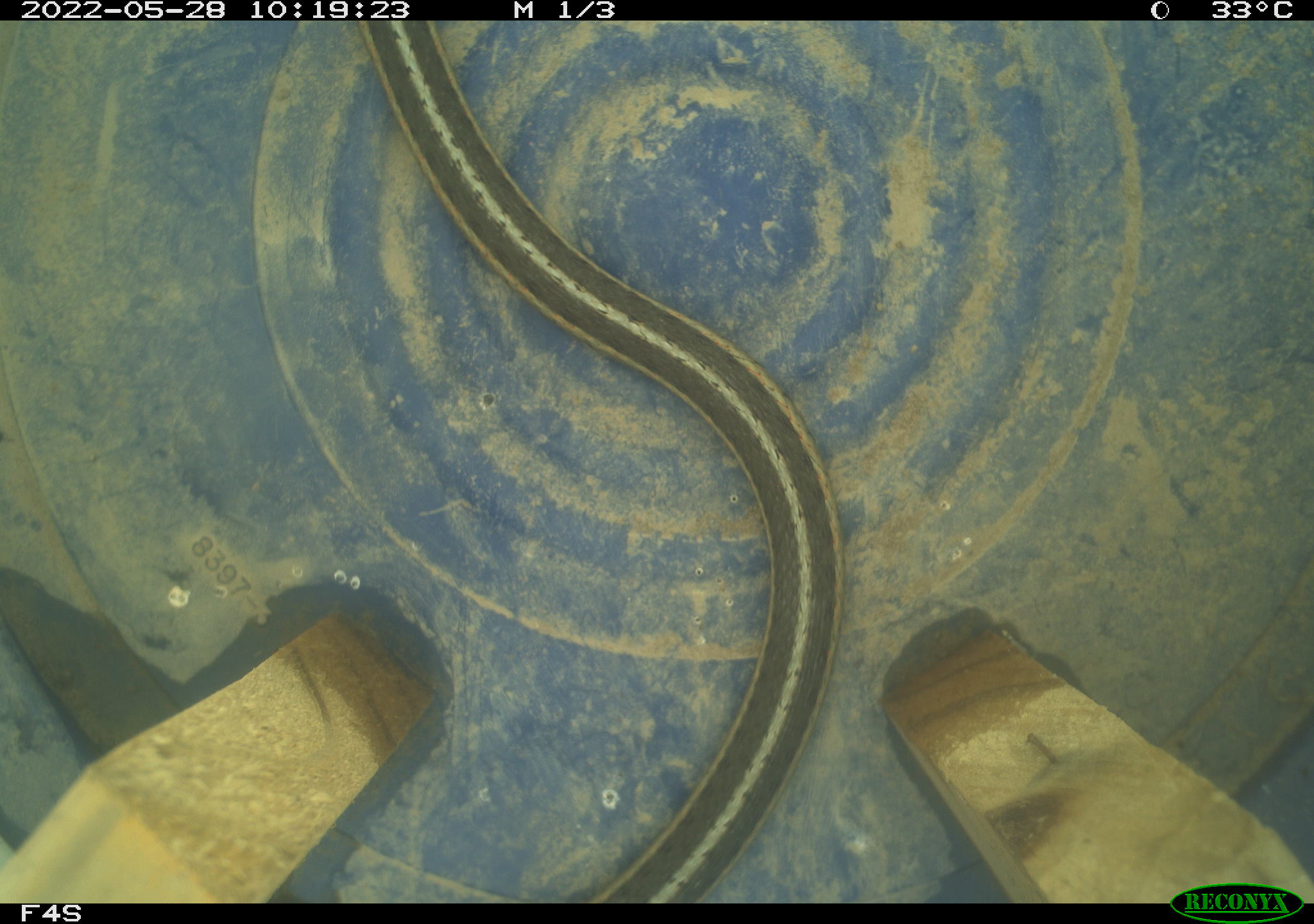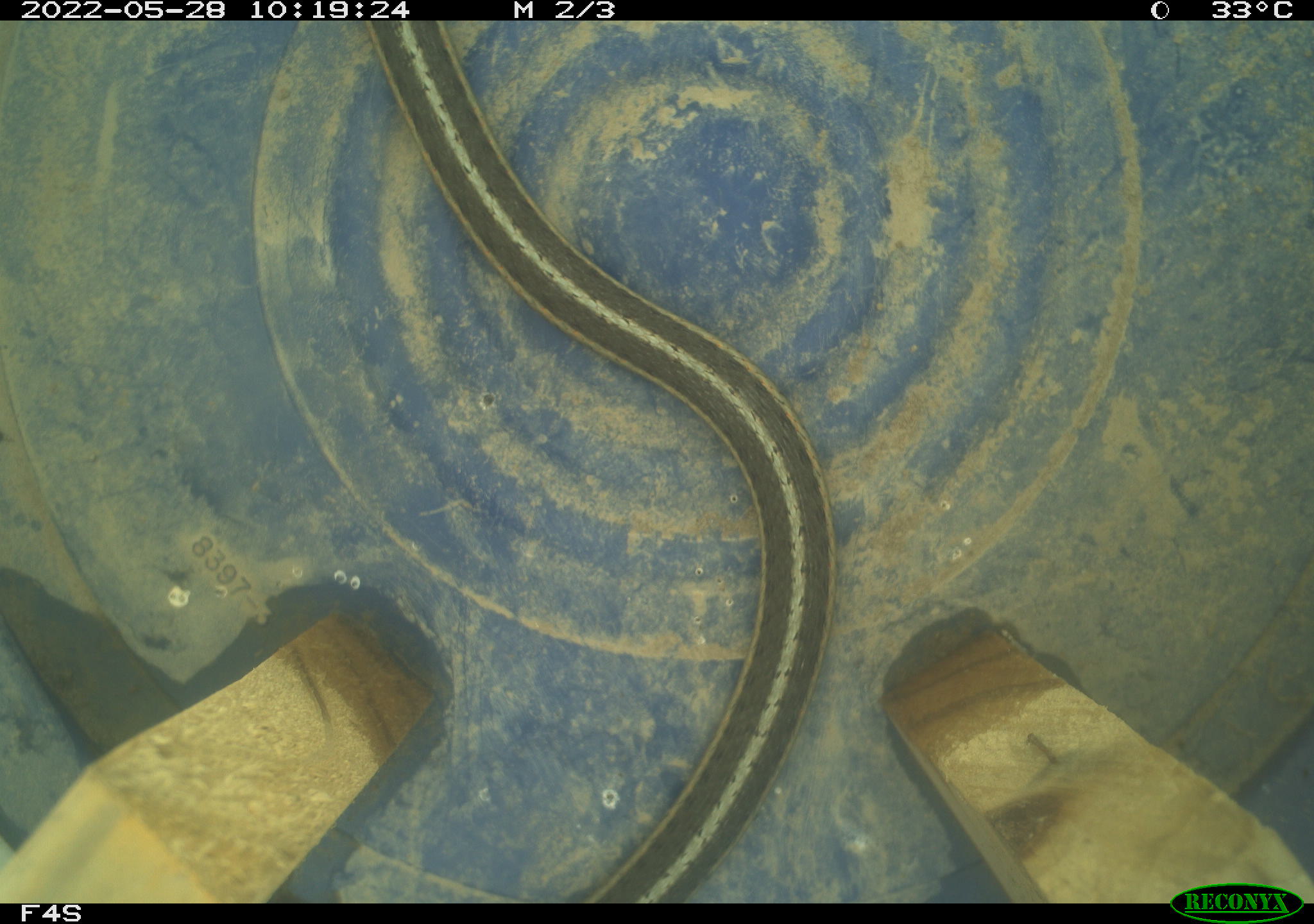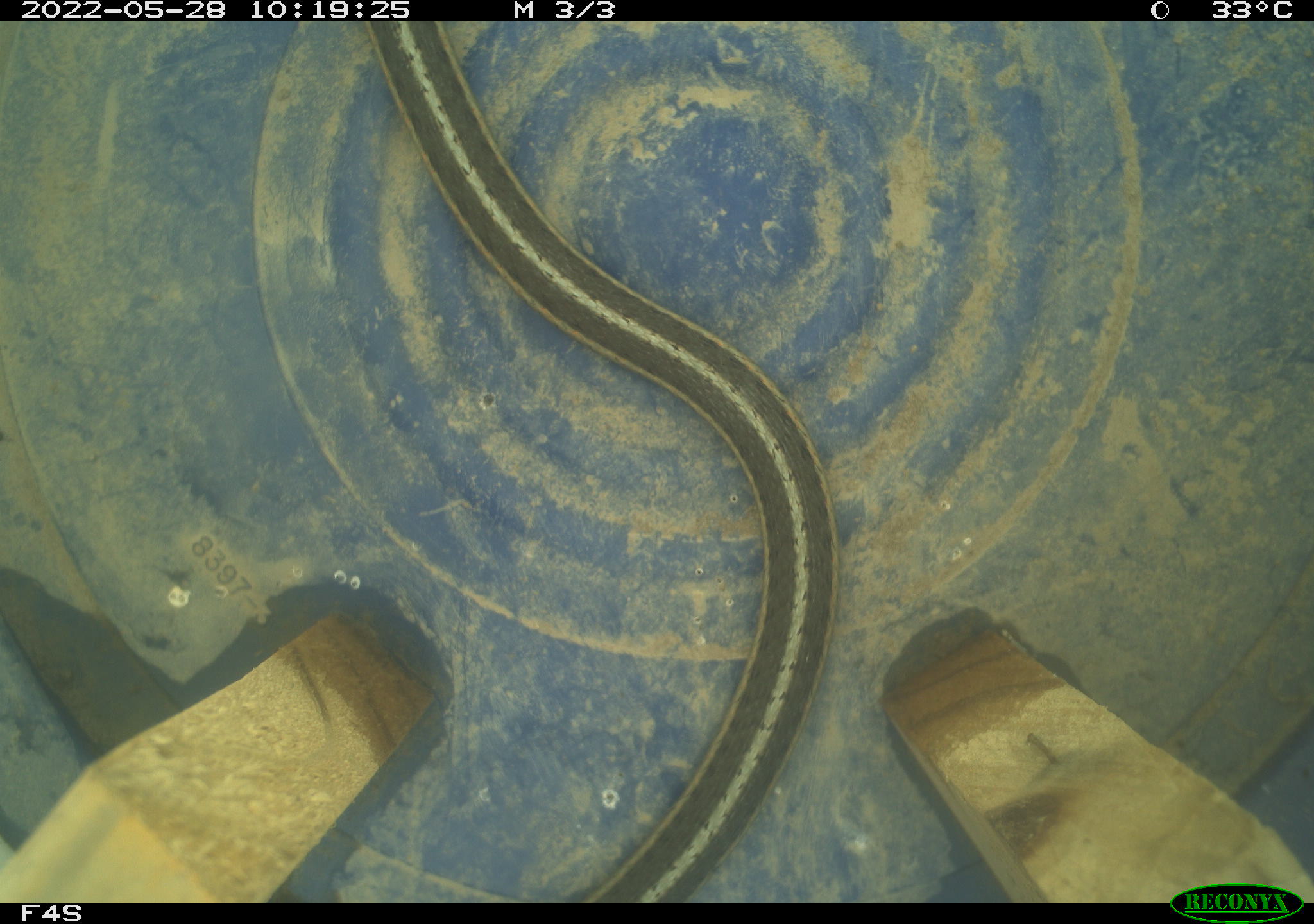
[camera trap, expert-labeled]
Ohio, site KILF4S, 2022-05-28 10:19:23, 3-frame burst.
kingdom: Animalia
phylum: Chordata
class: Reptilia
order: Squamata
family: Colubridae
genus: Thamnophis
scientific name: Thamnophis sirtalis sirtalis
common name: eastern gartersnake